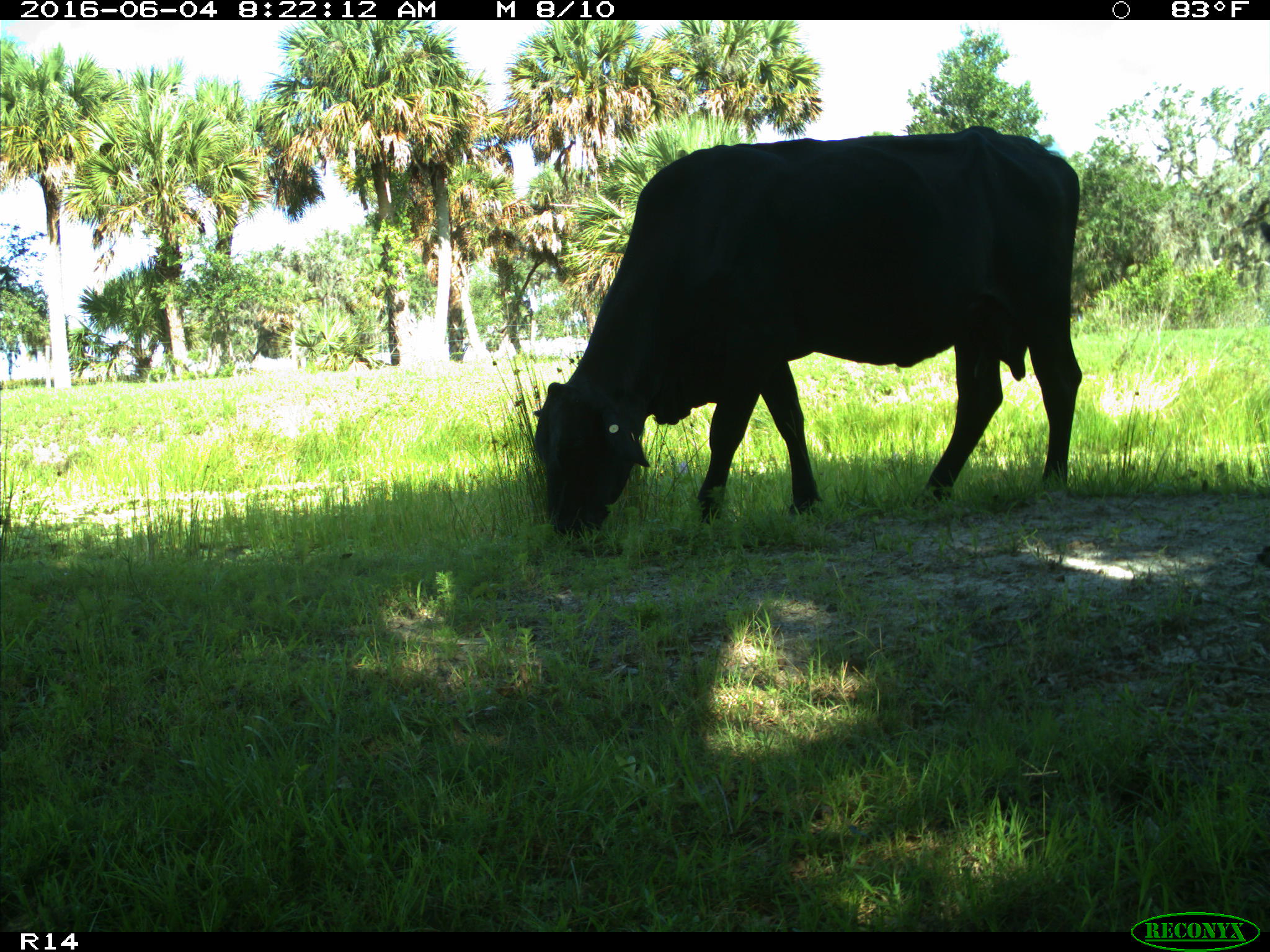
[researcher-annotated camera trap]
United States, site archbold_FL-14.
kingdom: Animalia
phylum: Chordata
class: Mammalia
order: Artiodactyla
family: Bovidae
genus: Bos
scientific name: Bos taurus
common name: domestic cow